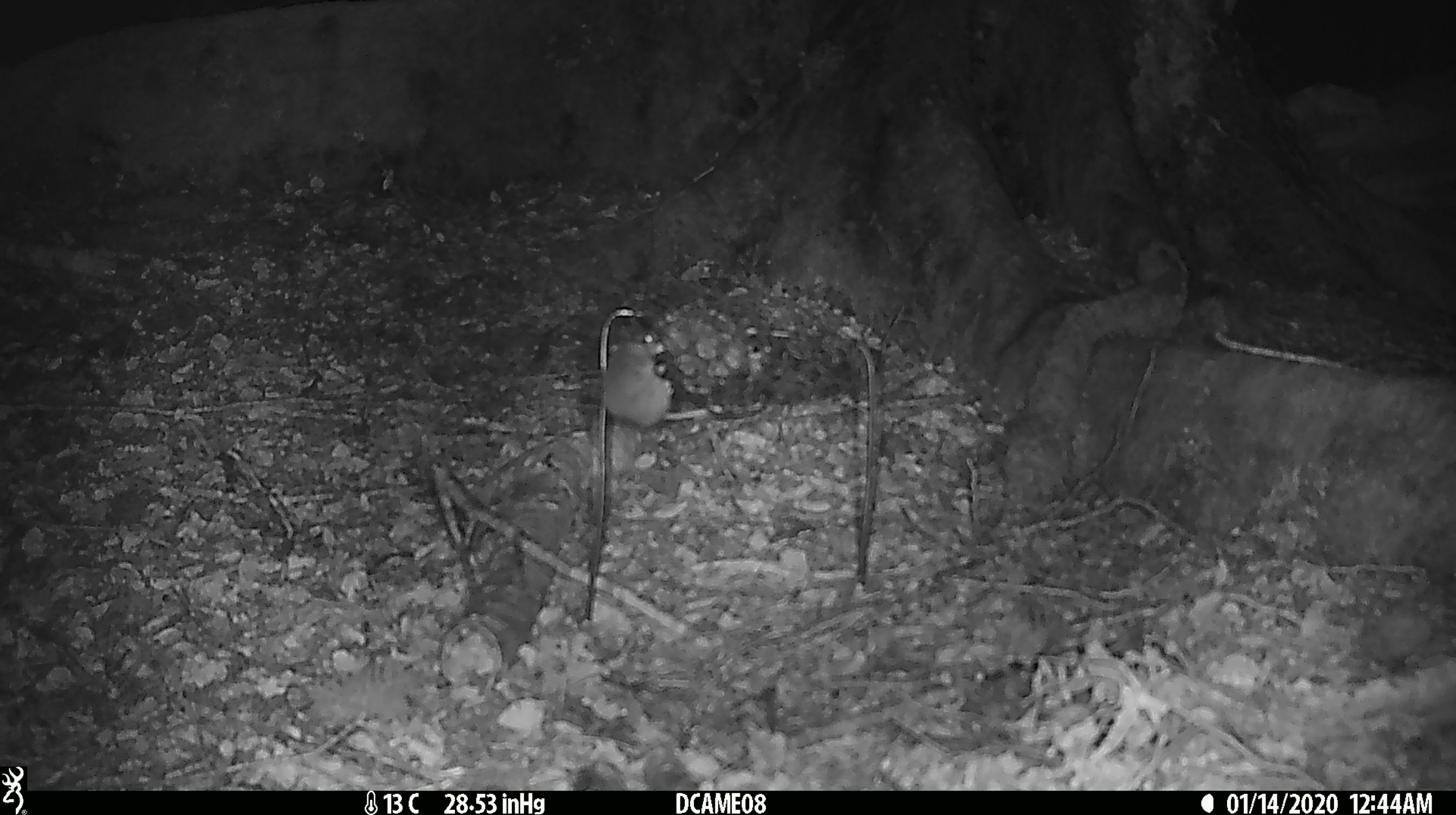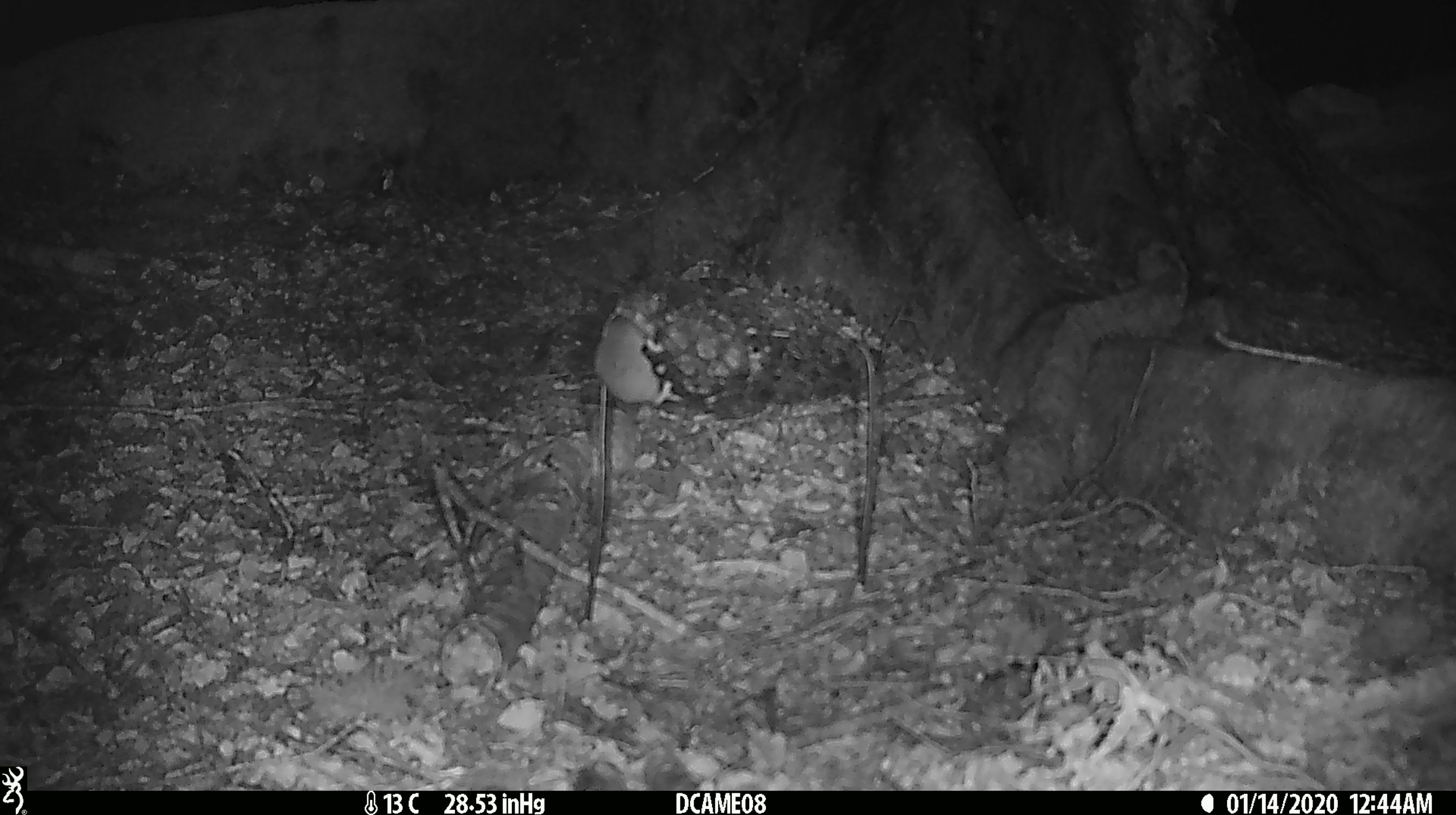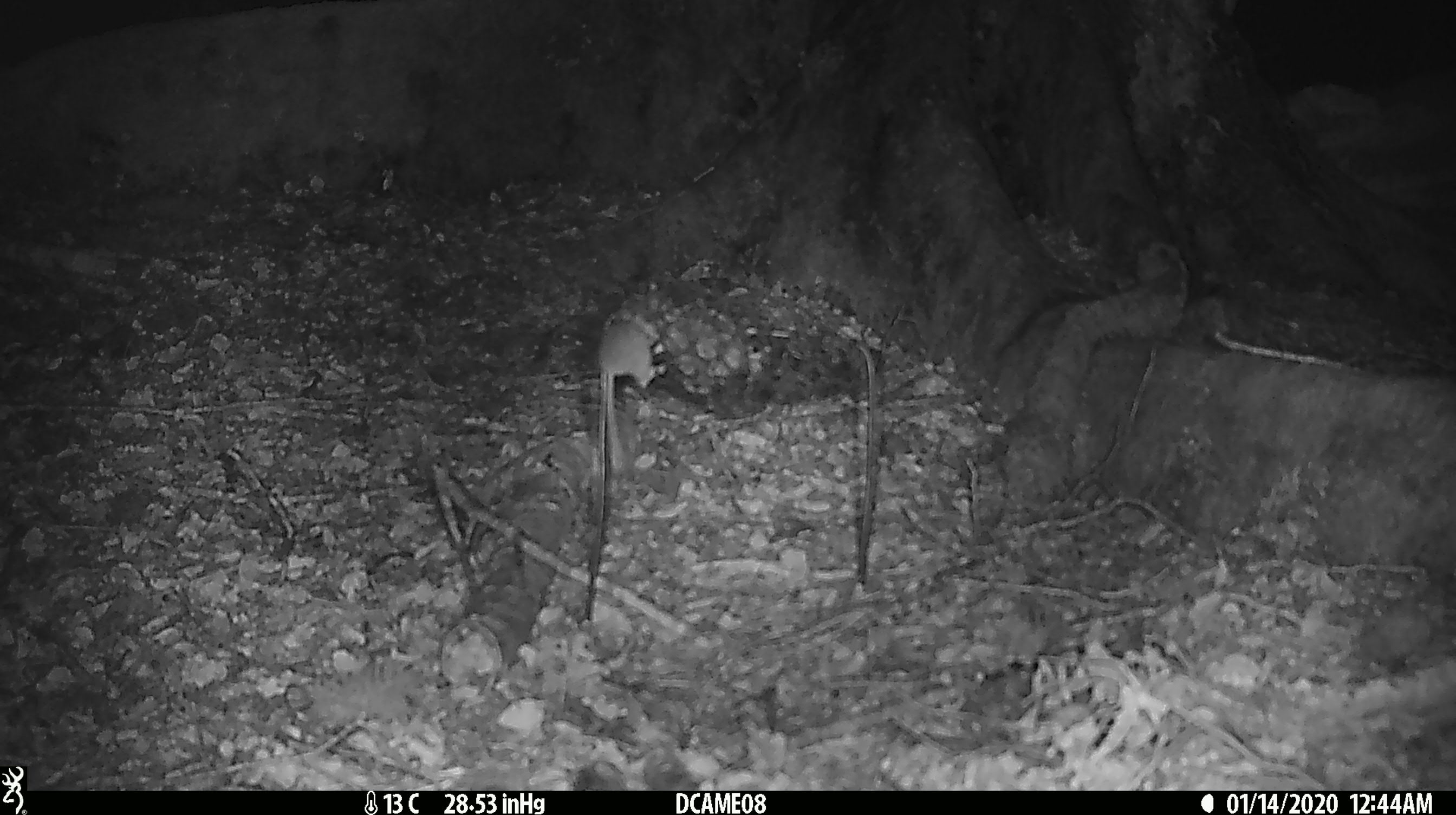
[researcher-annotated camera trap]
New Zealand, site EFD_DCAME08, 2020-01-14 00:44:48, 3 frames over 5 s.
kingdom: Animalia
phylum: Chordata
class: Mammalia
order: Rodentia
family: Muridae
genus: Mus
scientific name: Mus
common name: mouse